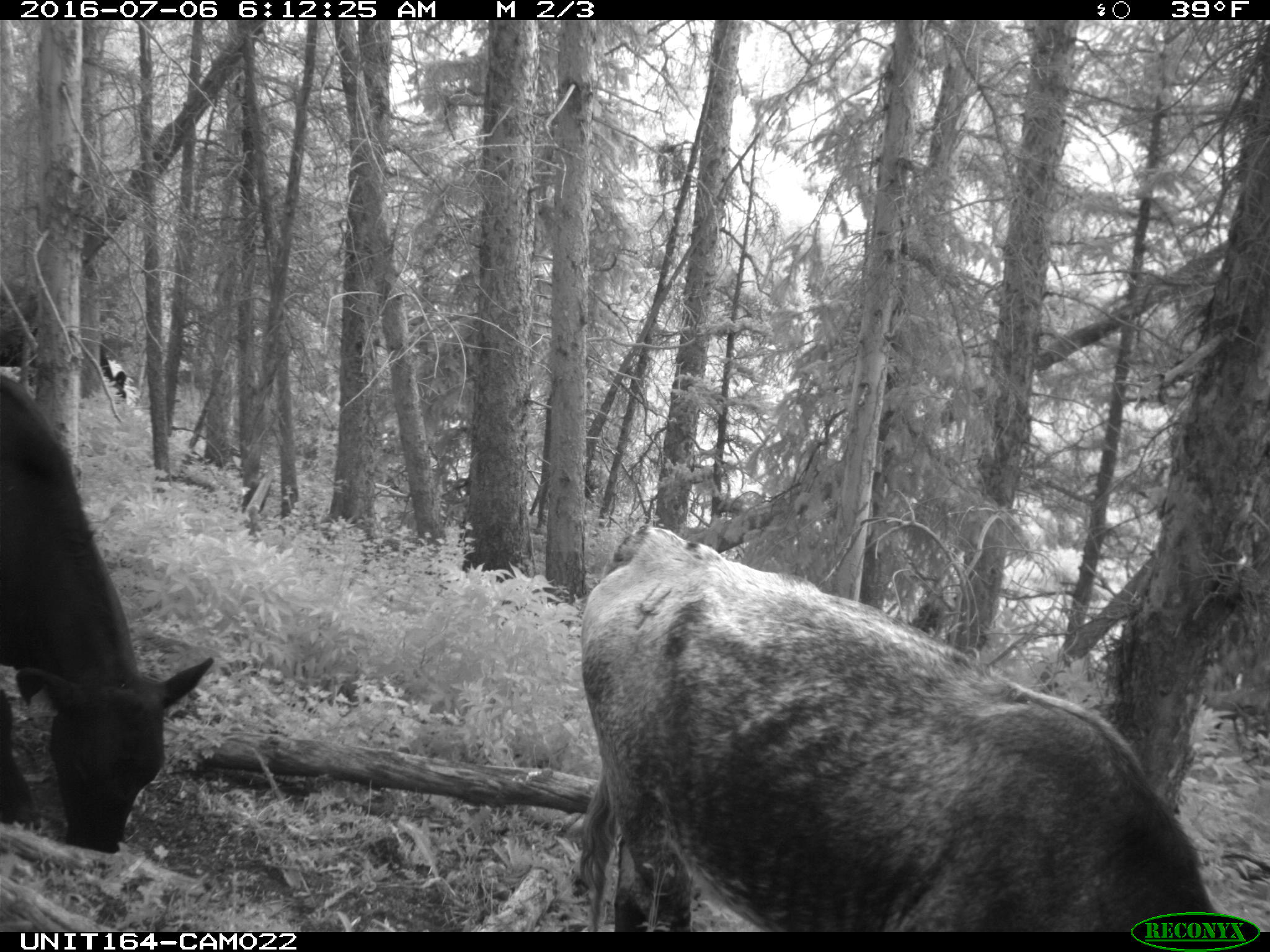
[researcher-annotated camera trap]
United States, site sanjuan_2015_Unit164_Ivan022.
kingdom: Animalia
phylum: Chordata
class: Mammalia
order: Artiodactyla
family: Bovidae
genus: Bos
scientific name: Bos taurus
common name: domestic cow